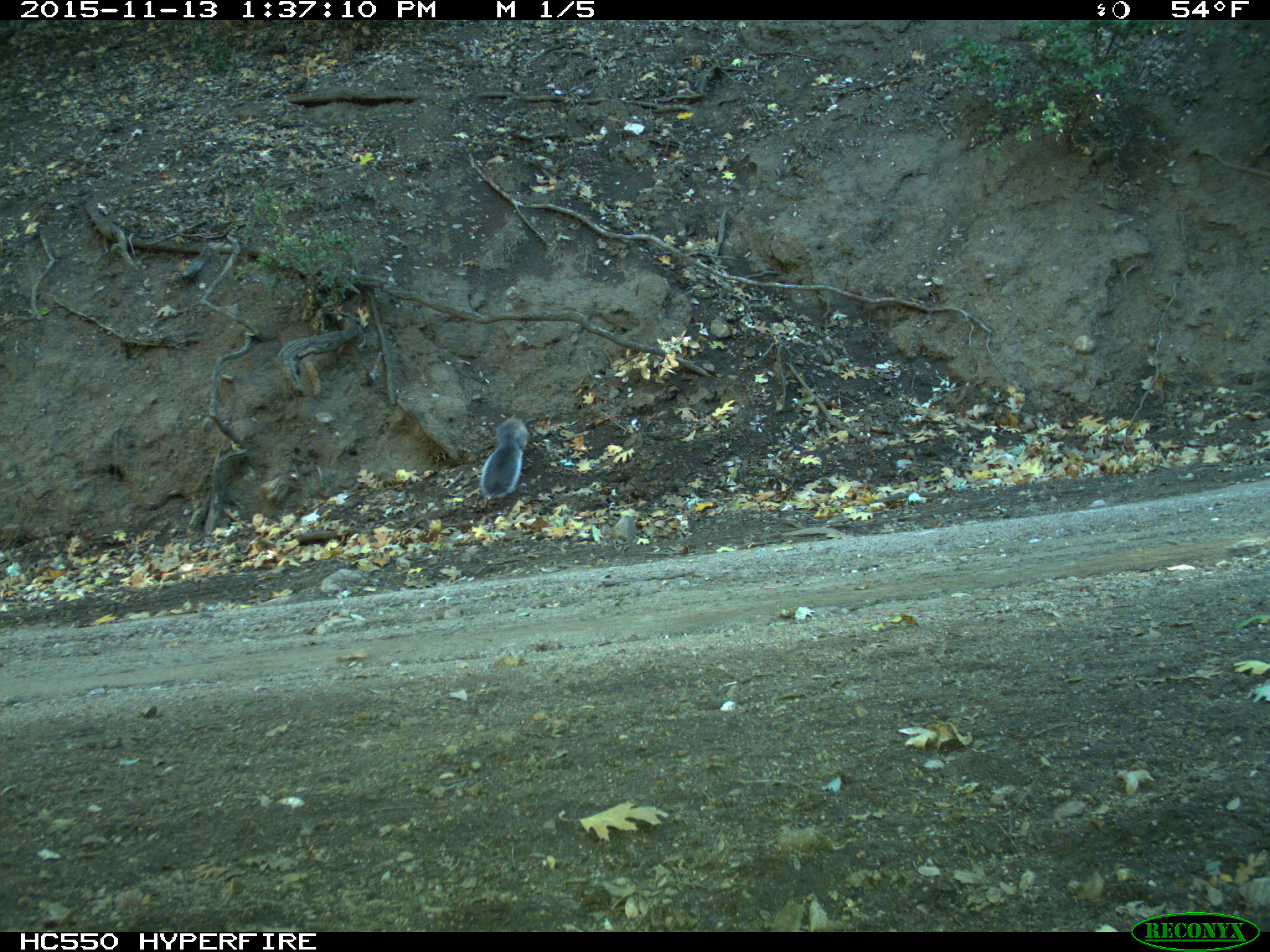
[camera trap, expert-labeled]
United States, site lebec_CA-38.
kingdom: Animalia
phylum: Chordata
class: Mammalia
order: Rodentia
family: Sciuridae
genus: Sciurus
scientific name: Sciurus carolinensis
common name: eastern gray squirrel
Sciurus carolinensis (eastern gray squirrel).